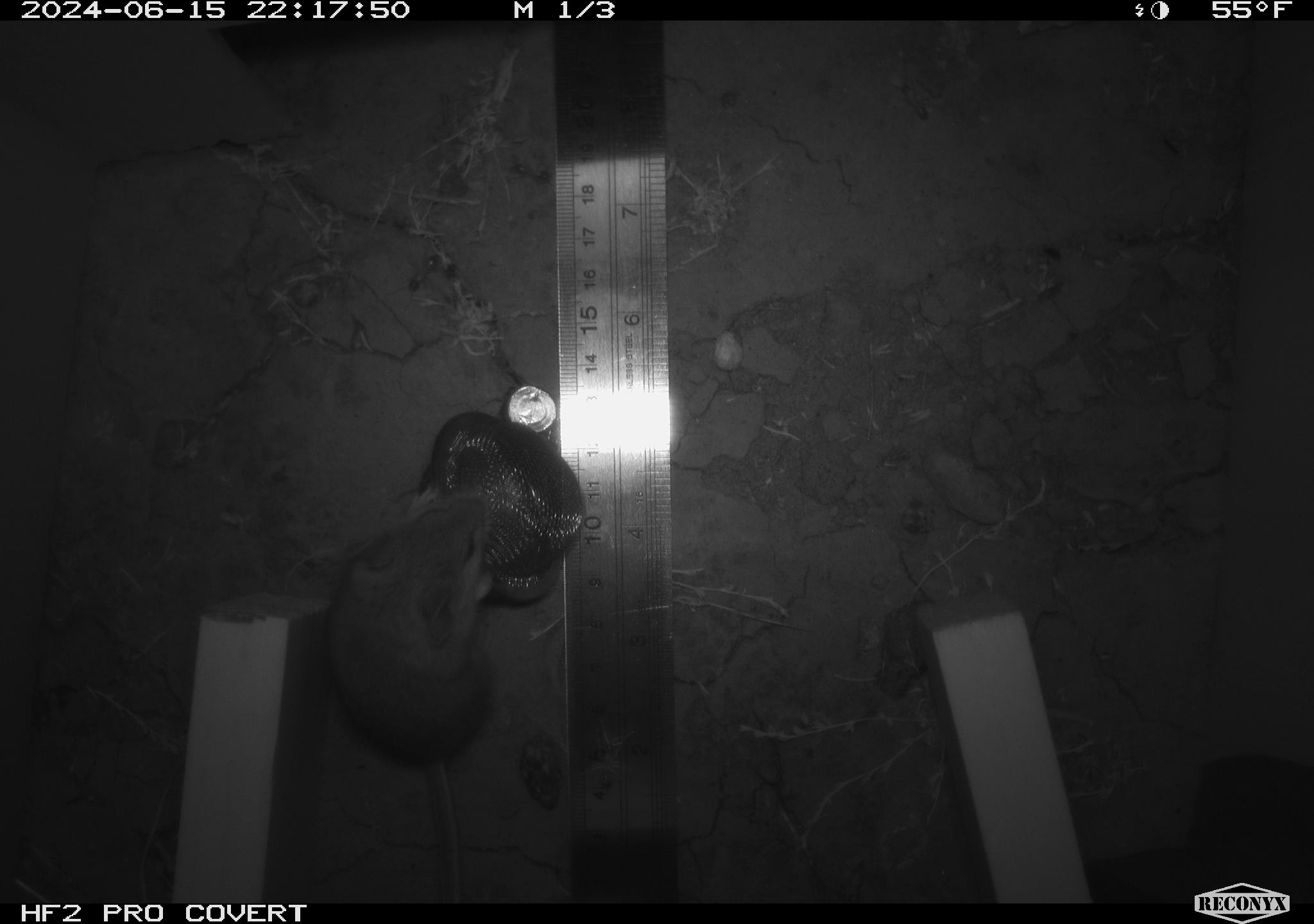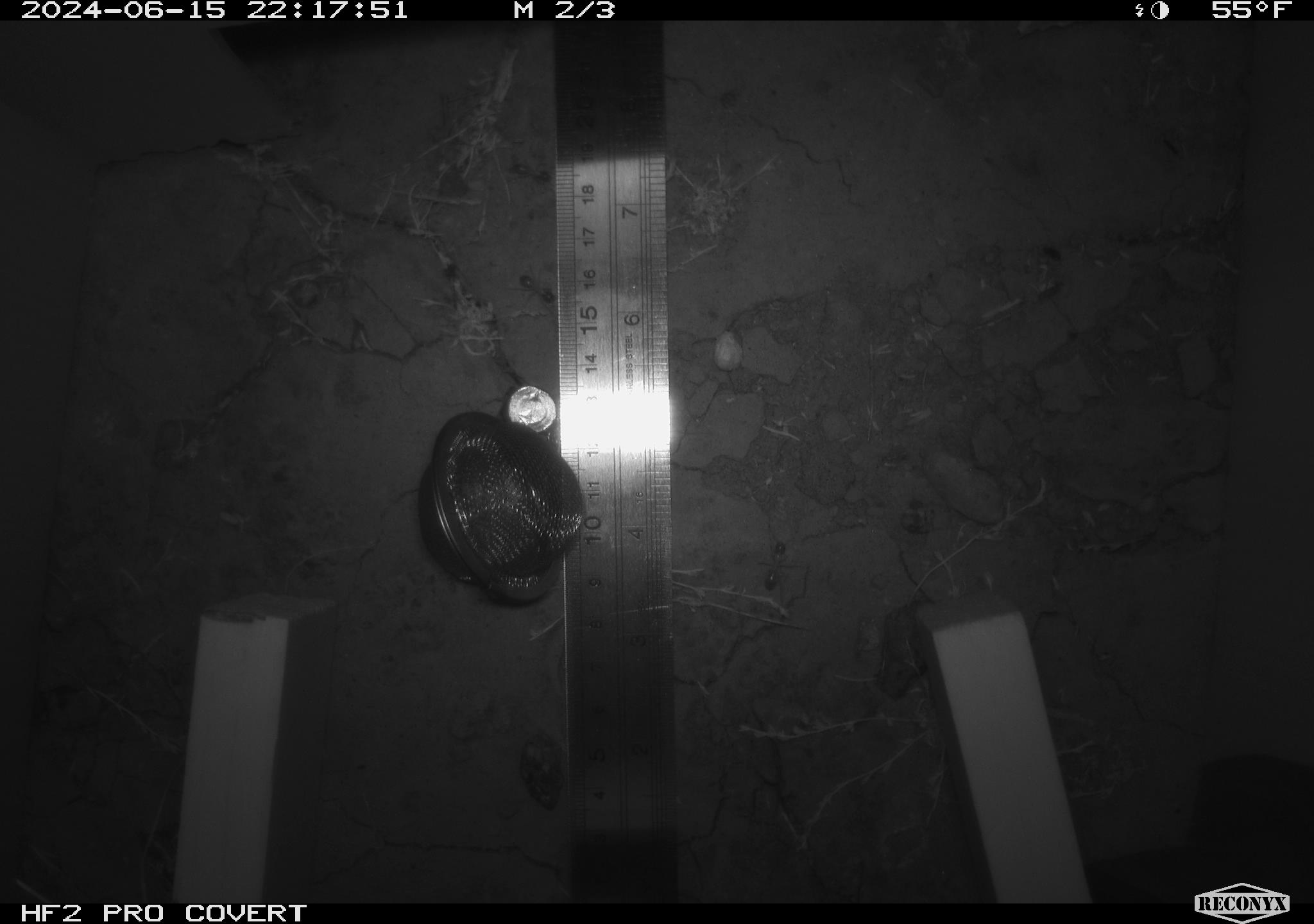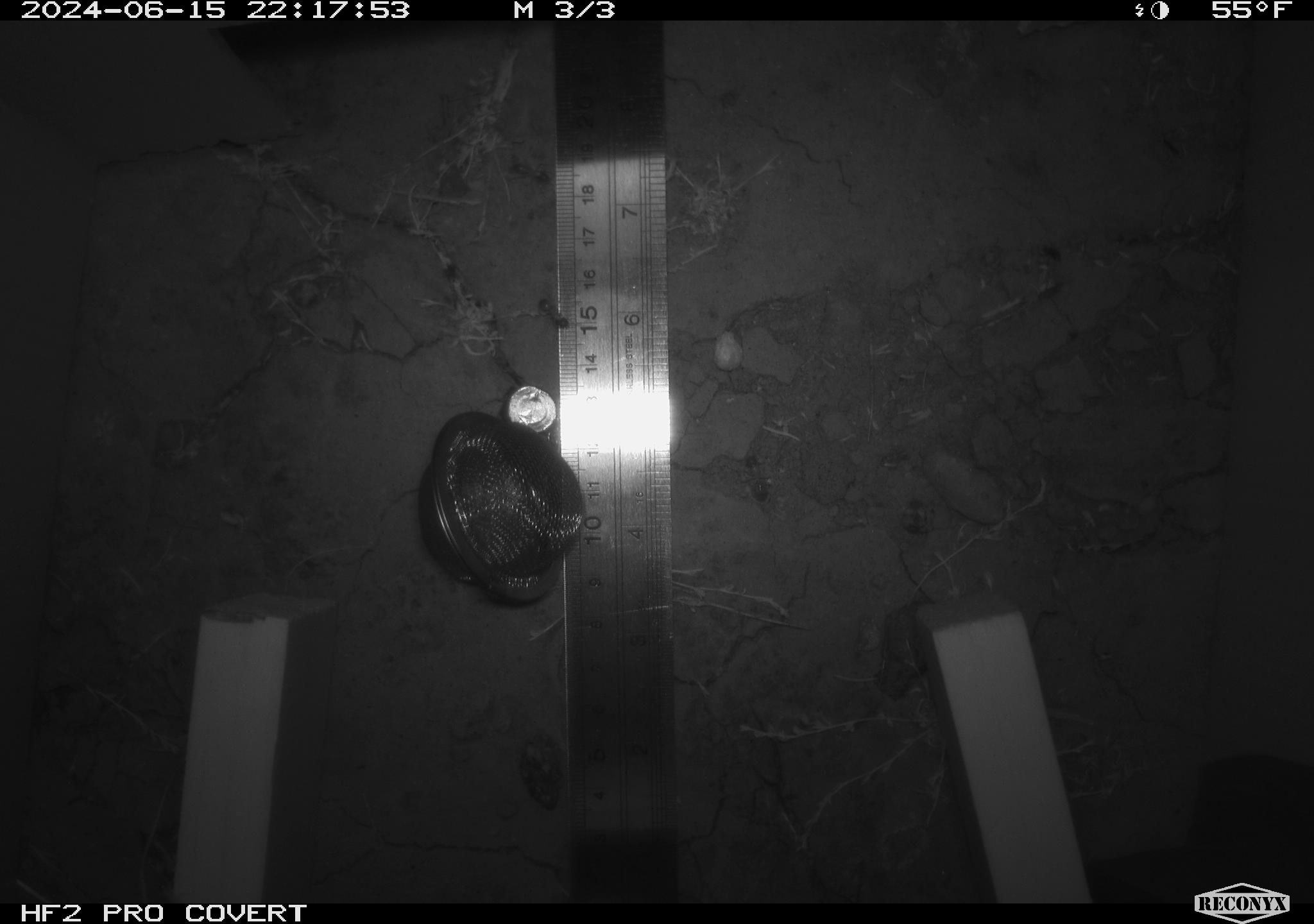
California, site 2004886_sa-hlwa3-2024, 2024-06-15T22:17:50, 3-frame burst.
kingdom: Animalia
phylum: Chordata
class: Mammalia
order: Rodentia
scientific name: Rodentia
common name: mouse species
Mouse species (Rodentia).